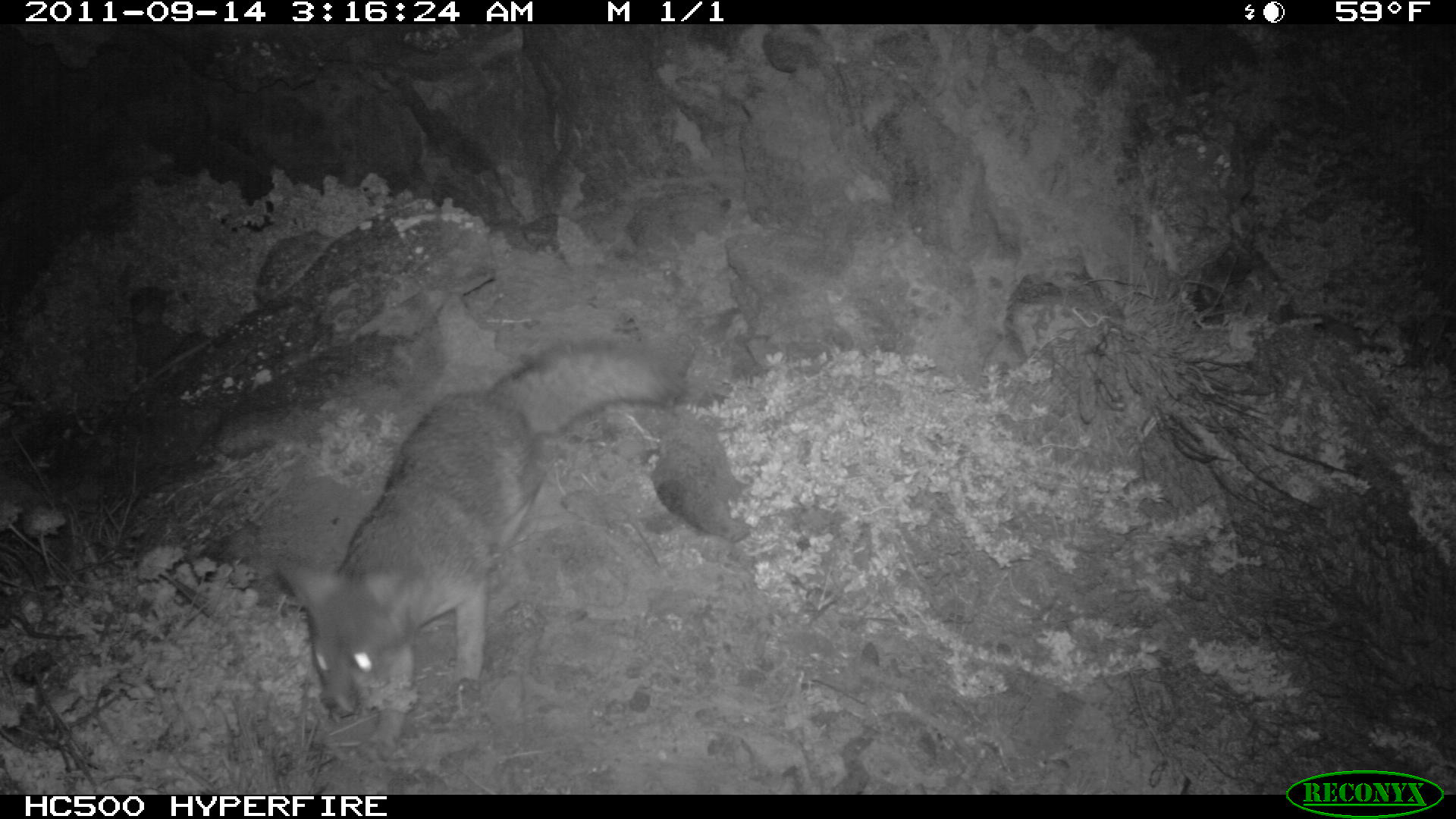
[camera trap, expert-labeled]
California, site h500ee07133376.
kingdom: Animalia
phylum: Chordata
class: Mammalia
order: Carnivora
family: Canidae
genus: Urocyon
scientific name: Urocyon littoralis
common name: island fox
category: fox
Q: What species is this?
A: Fox (island fox) (Urocyon littoralis).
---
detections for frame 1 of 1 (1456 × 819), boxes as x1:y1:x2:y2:
fox: 275:340:678:760